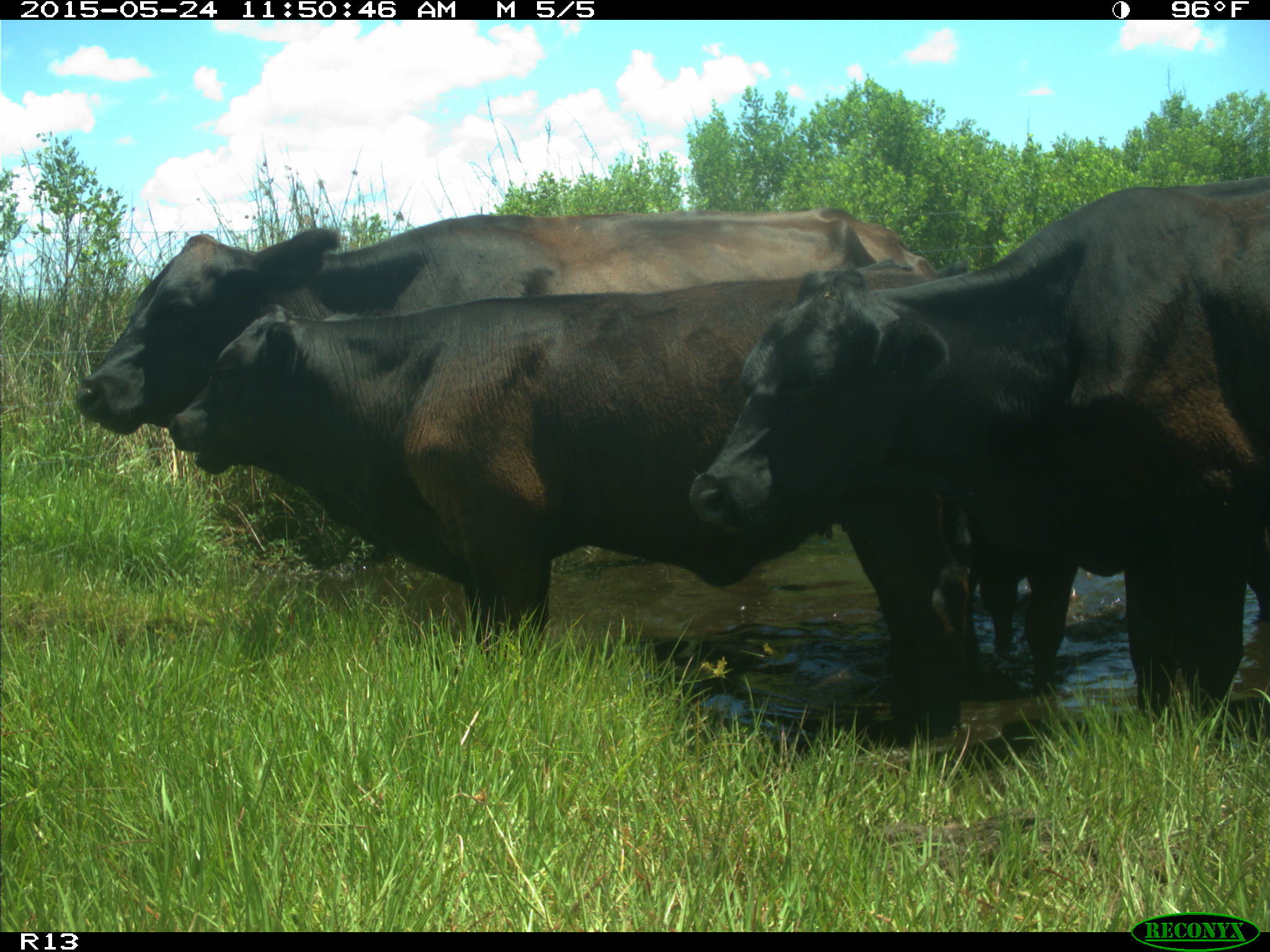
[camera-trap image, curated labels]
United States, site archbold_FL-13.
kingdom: Animalia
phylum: Chordata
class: Mammalia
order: Artiodactyla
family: Bovidae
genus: Bos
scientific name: Bos taurus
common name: domestic cow